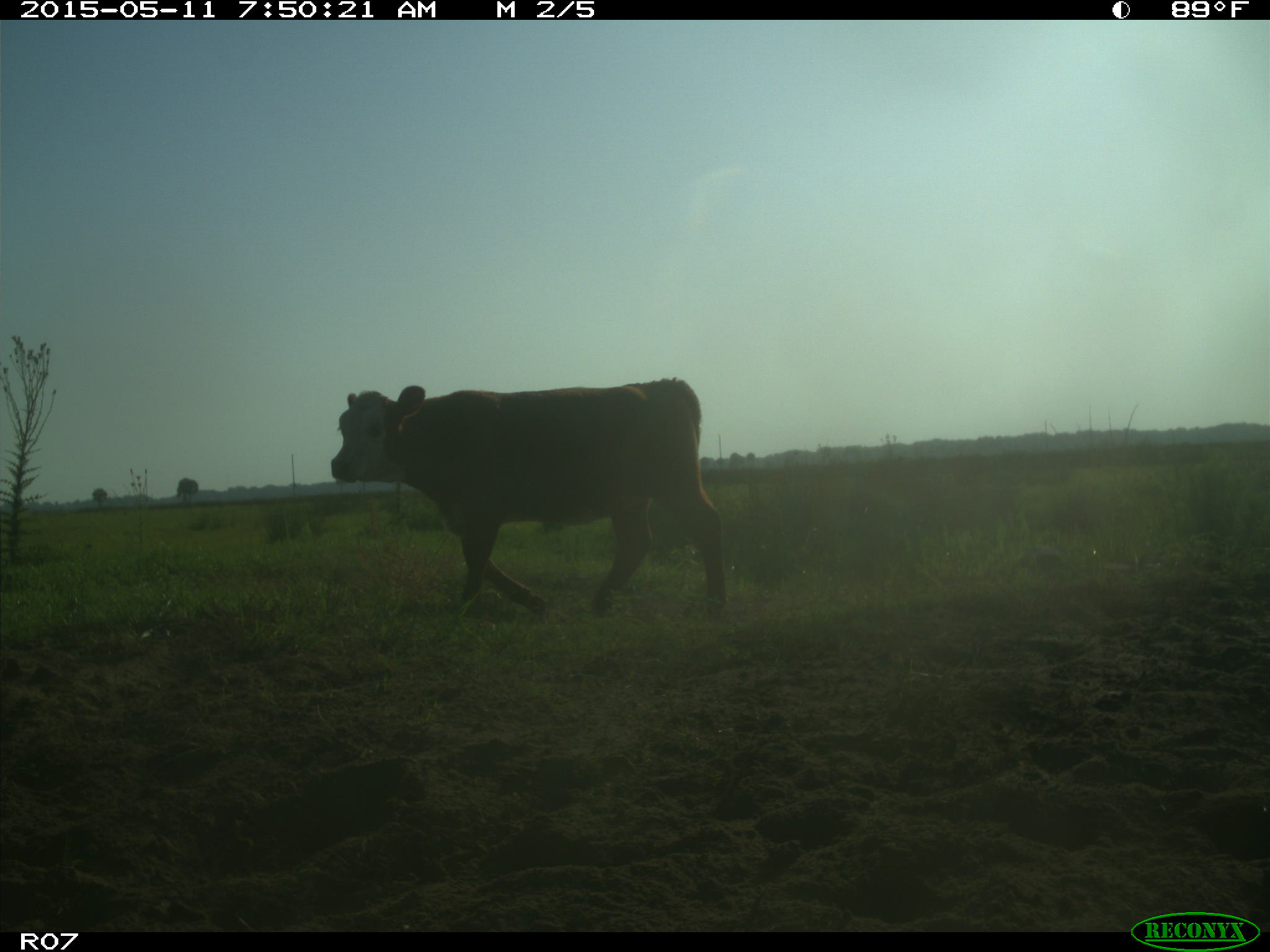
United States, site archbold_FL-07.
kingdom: Animalia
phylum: Chordata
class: Mammalia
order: Artiodactyla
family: Bovidae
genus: Bos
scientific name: Bos taurus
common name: domestic cow